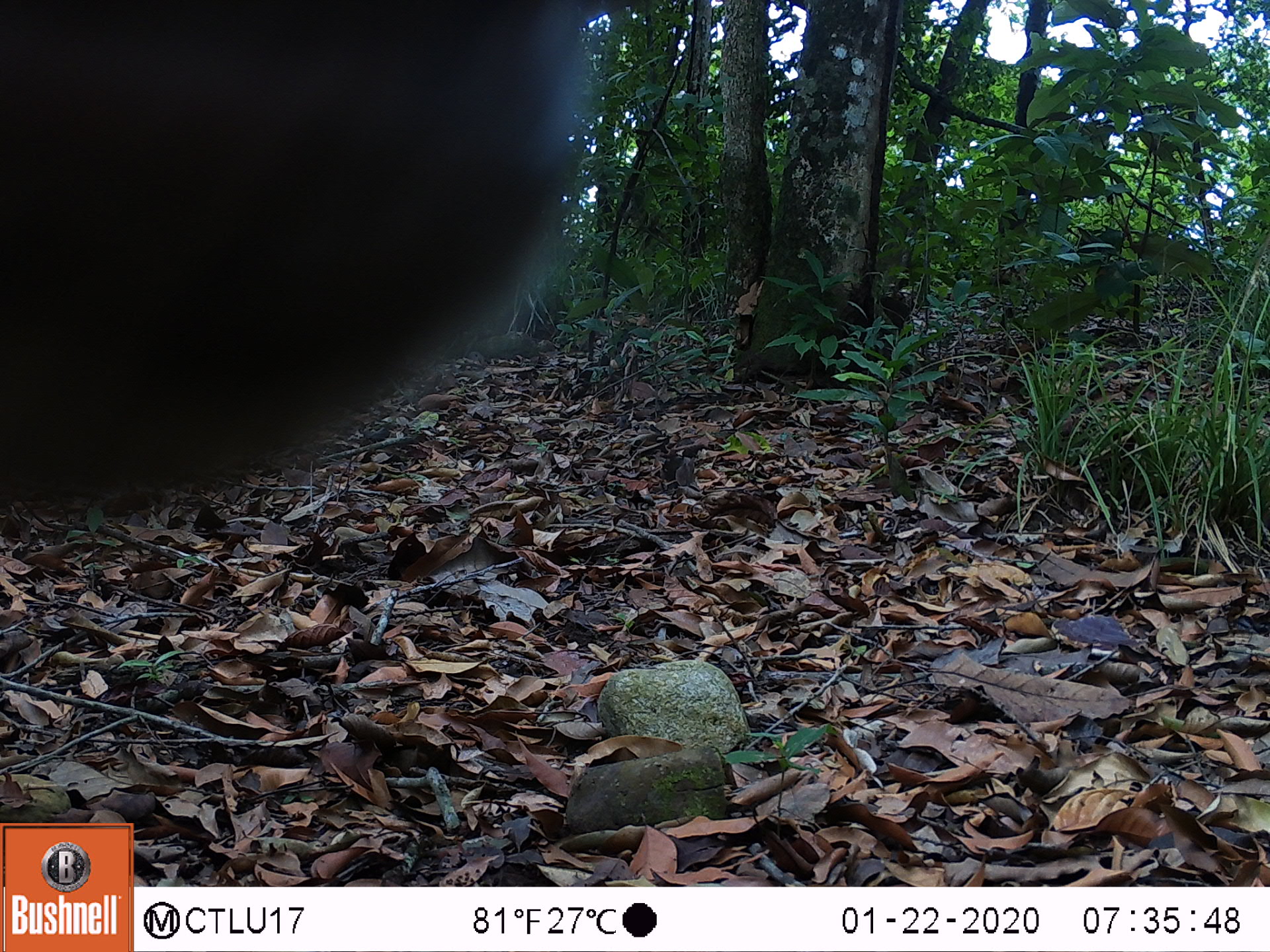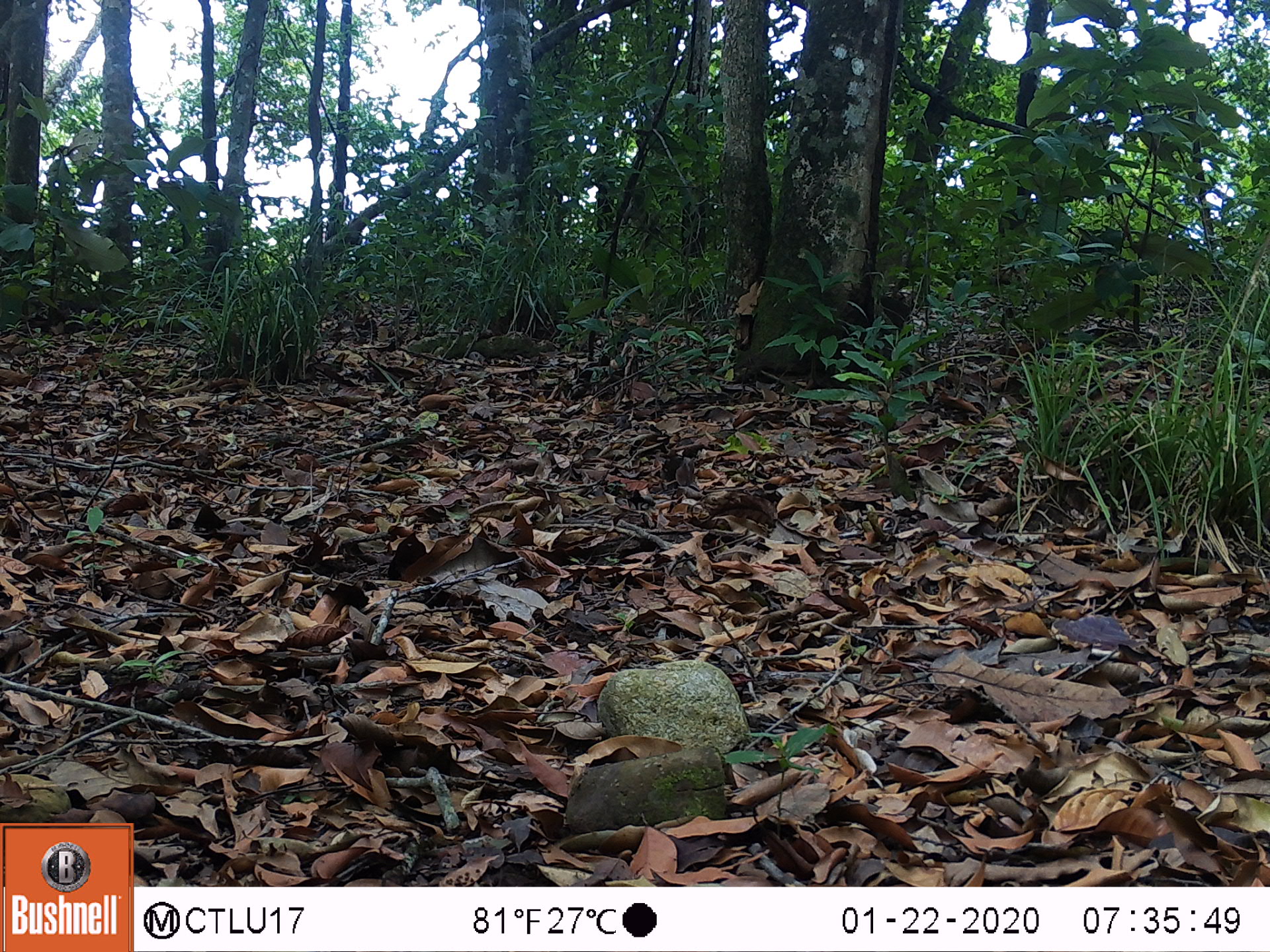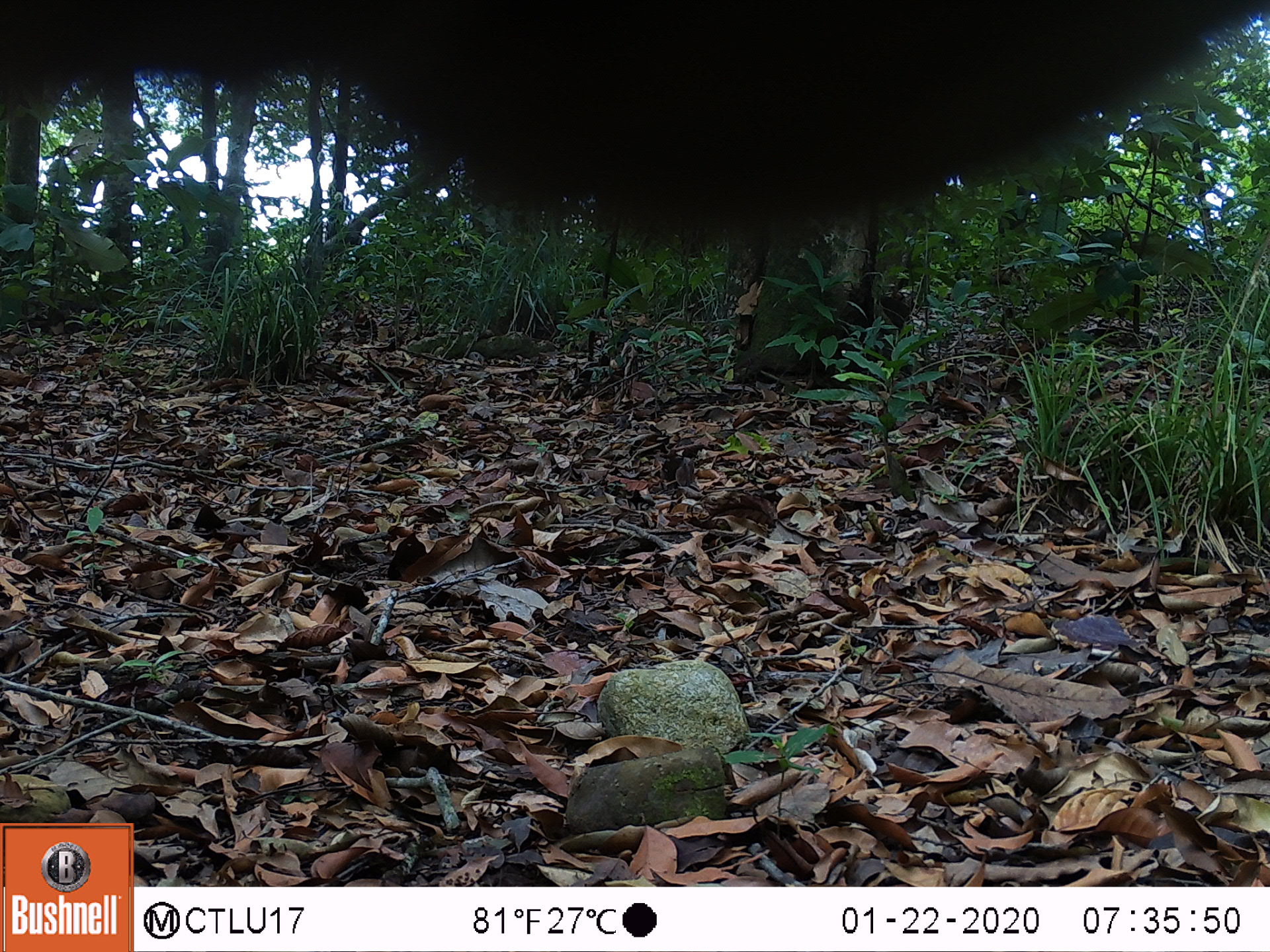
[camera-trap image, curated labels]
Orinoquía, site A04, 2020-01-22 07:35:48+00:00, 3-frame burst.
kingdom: Animalia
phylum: Chordata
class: Mammalia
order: Artiodactyla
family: Bovidae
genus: Bos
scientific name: Bos taurus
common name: cow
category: cattle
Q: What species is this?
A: Cattle (cow) (Bos taurus).